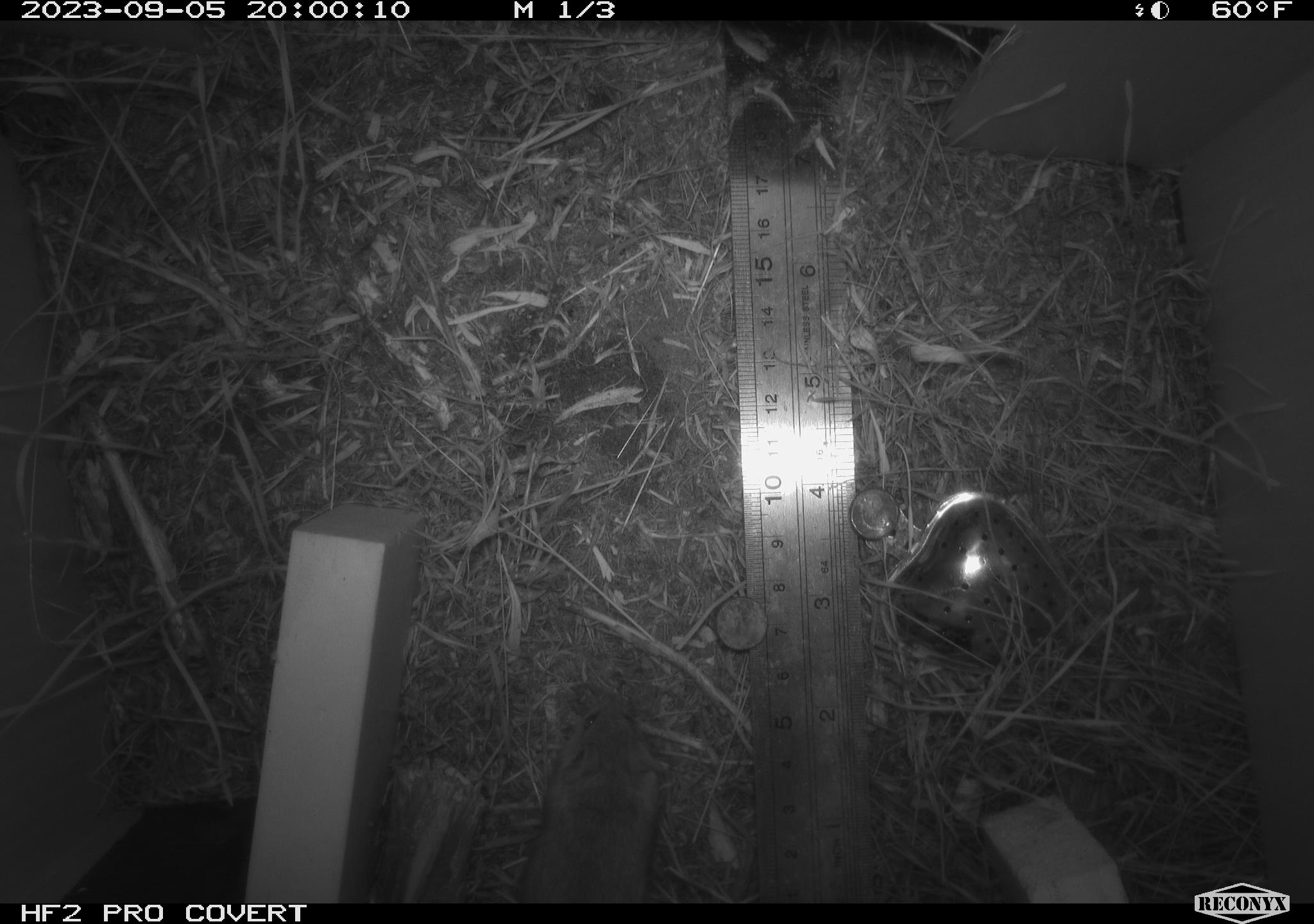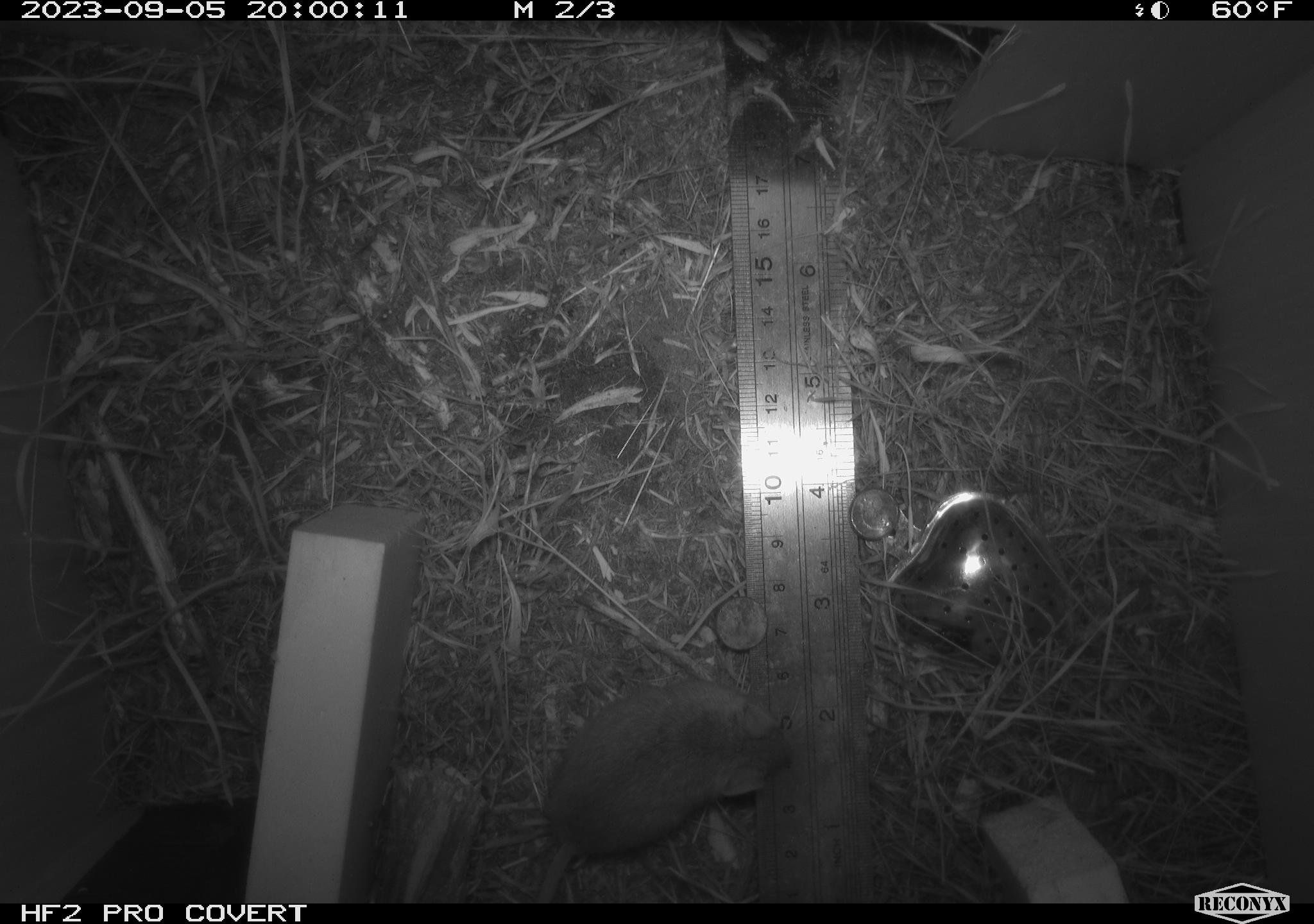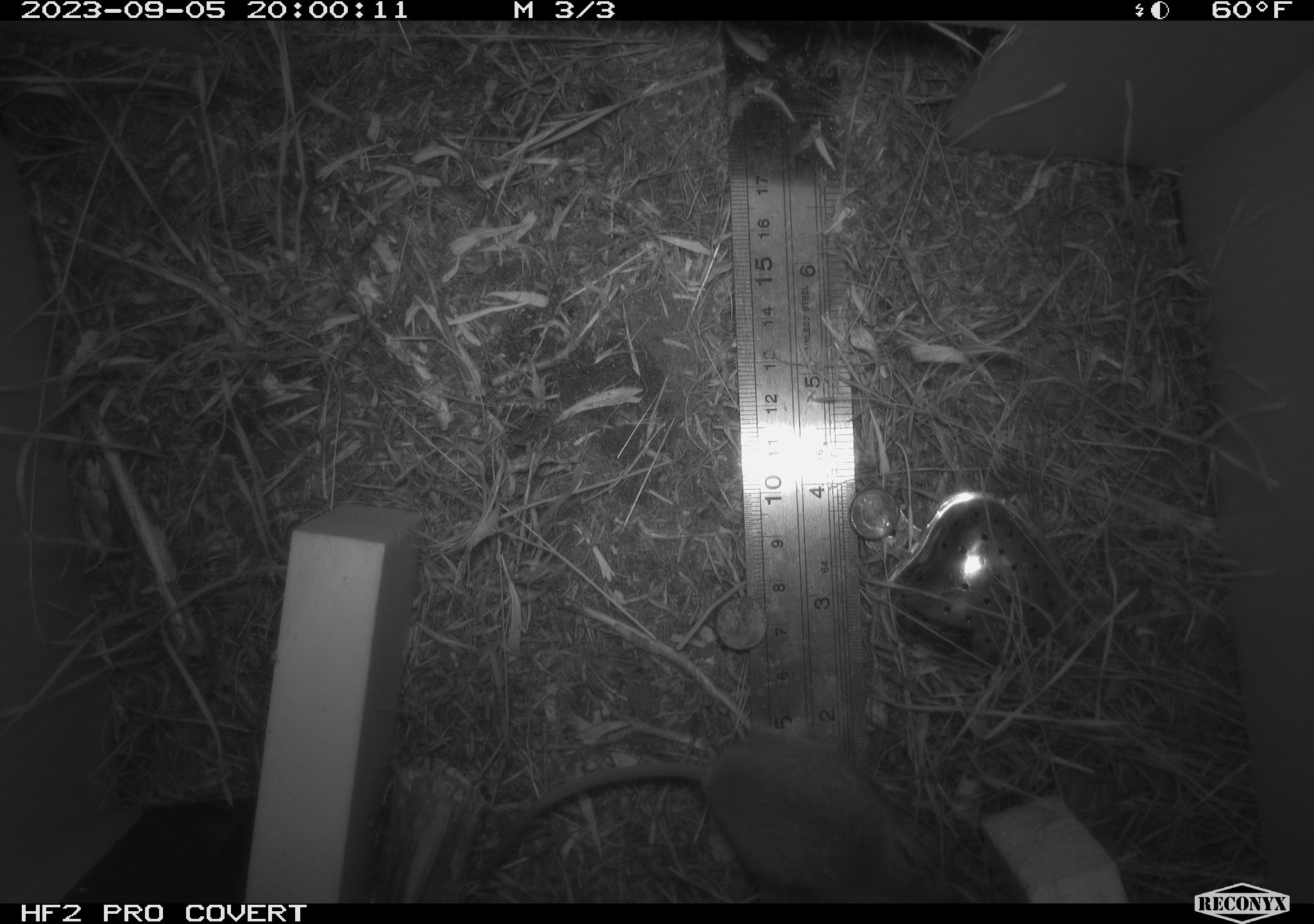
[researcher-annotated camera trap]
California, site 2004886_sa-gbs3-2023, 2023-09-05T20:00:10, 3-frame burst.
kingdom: Animalia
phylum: Chordata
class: Mammalia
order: Rodentia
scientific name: Rodentia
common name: mouse species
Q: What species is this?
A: Mouse species (Rodentia).